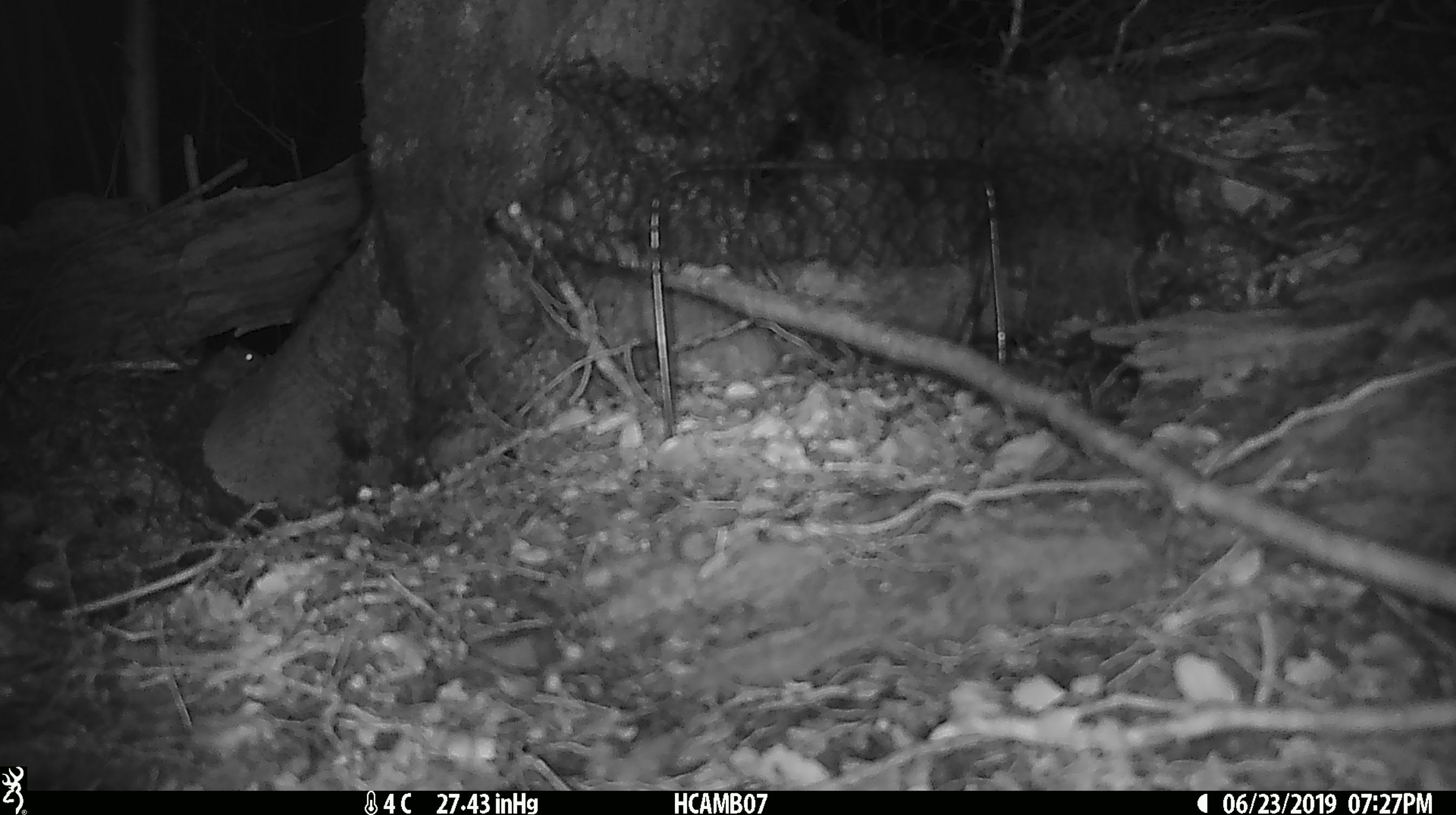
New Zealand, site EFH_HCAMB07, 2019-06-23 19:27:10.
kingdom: Animalia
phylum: Chordata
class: Mammalia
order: Rodentia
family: Muridae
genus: Mus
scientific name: Mus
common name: mouse